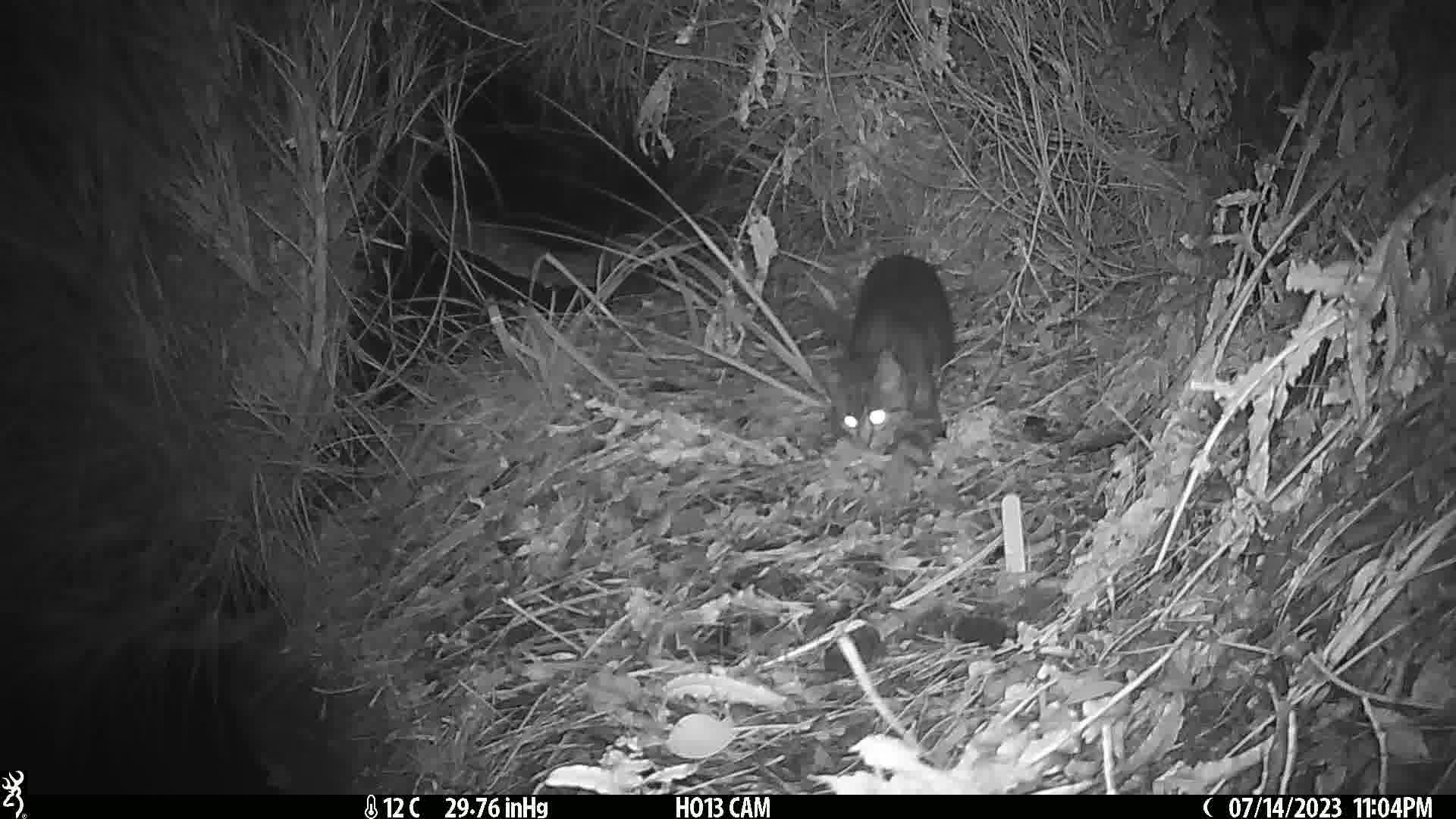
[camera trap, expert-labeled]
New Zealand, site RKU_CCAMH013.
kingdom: Animalia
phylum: Chordata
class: Mammalia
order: Carnivora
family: Felidae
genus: Felis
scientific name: Felis catus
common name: domestic cat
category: cat